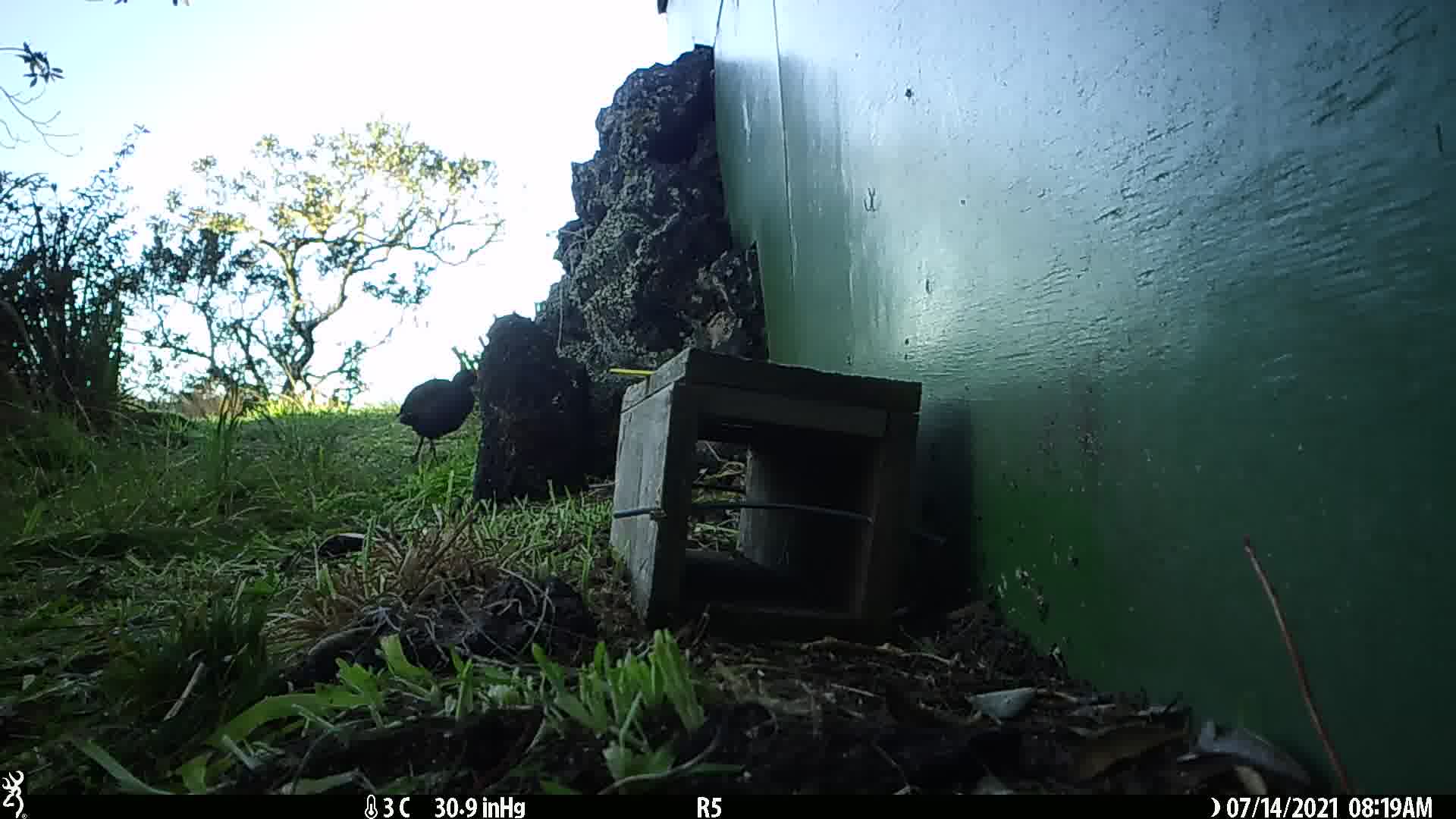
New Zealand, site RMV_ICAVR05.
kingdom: Animalia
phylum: Chordata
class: Aves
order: Gruiformes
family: Rallidae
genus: Porphyrio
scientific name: Porphyrio melanotus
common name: australasian swamphen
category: pukeko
Pukeko (australasian swamphen) (Porphyrio melanotus).